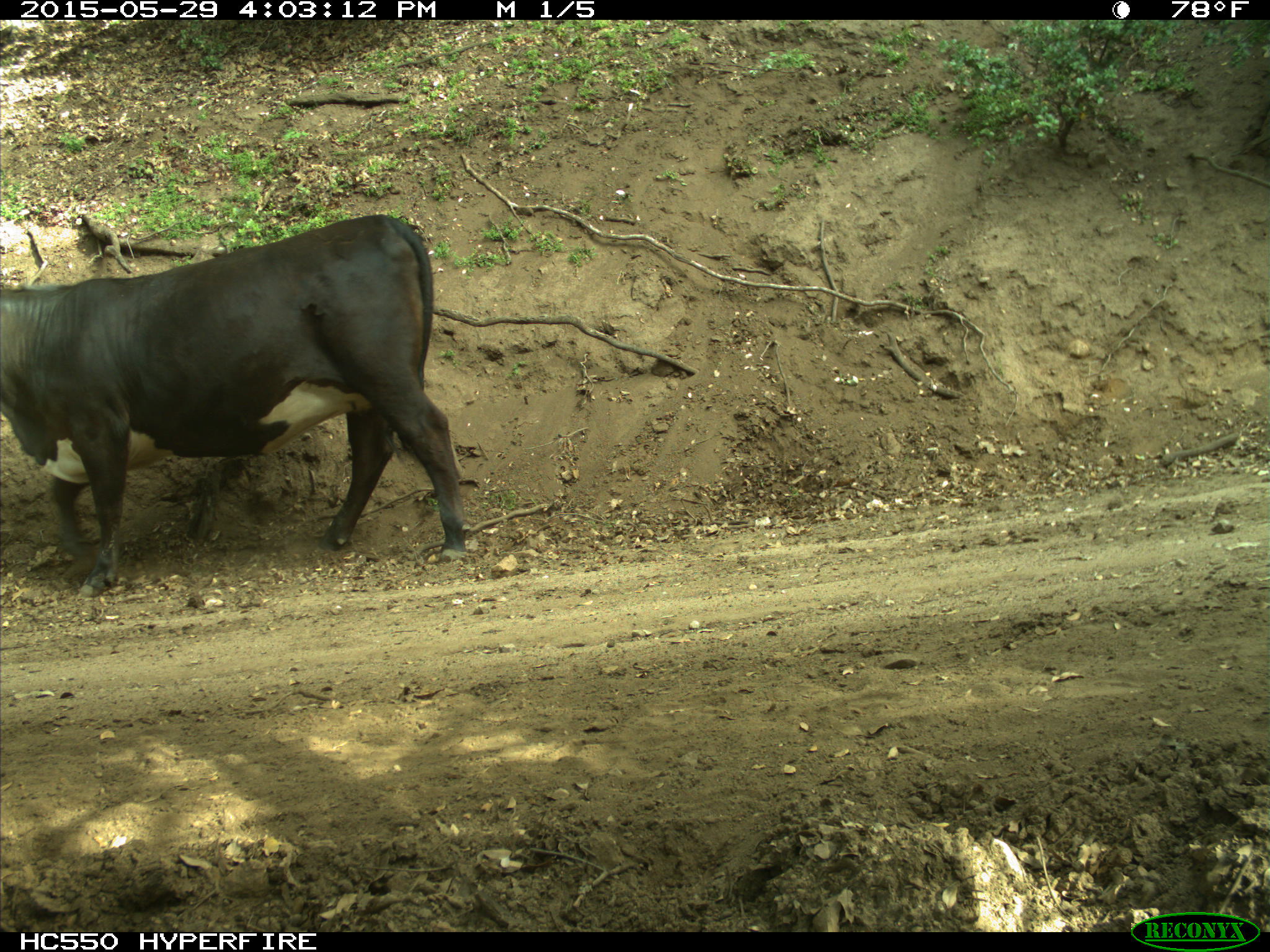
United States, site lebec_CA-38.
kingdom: Animalia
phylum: Chordata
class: Mammalia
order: Artiodactyla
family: Bovidae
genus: Bos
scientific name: Bos taurus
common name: domestic cow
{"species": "Bos taurus (domestic cow)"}